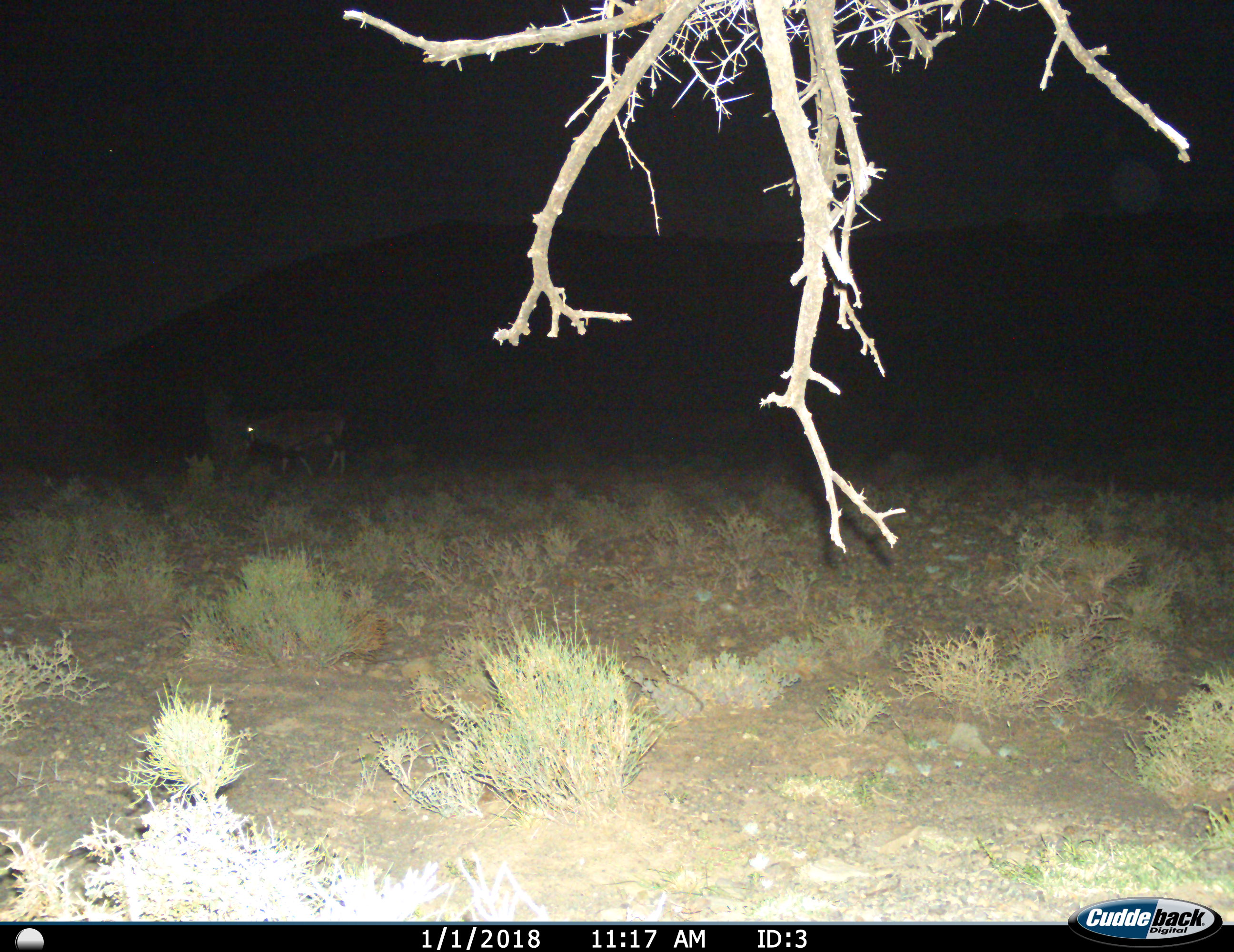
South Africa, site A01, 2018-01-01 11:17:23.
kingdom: Animalia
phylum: Chordata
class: Mammalia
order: Artiodactyla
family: Bovidae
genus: Oryx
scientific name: Oryx gazella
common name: gemsbok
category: gemsbokoryx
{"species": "gemsbokoryx (gemsbok) (Oryx gazella)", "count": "1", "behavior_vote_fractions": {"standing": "62%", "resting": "0%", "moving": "38%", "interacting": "0%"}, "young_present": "0%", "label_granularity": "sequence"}